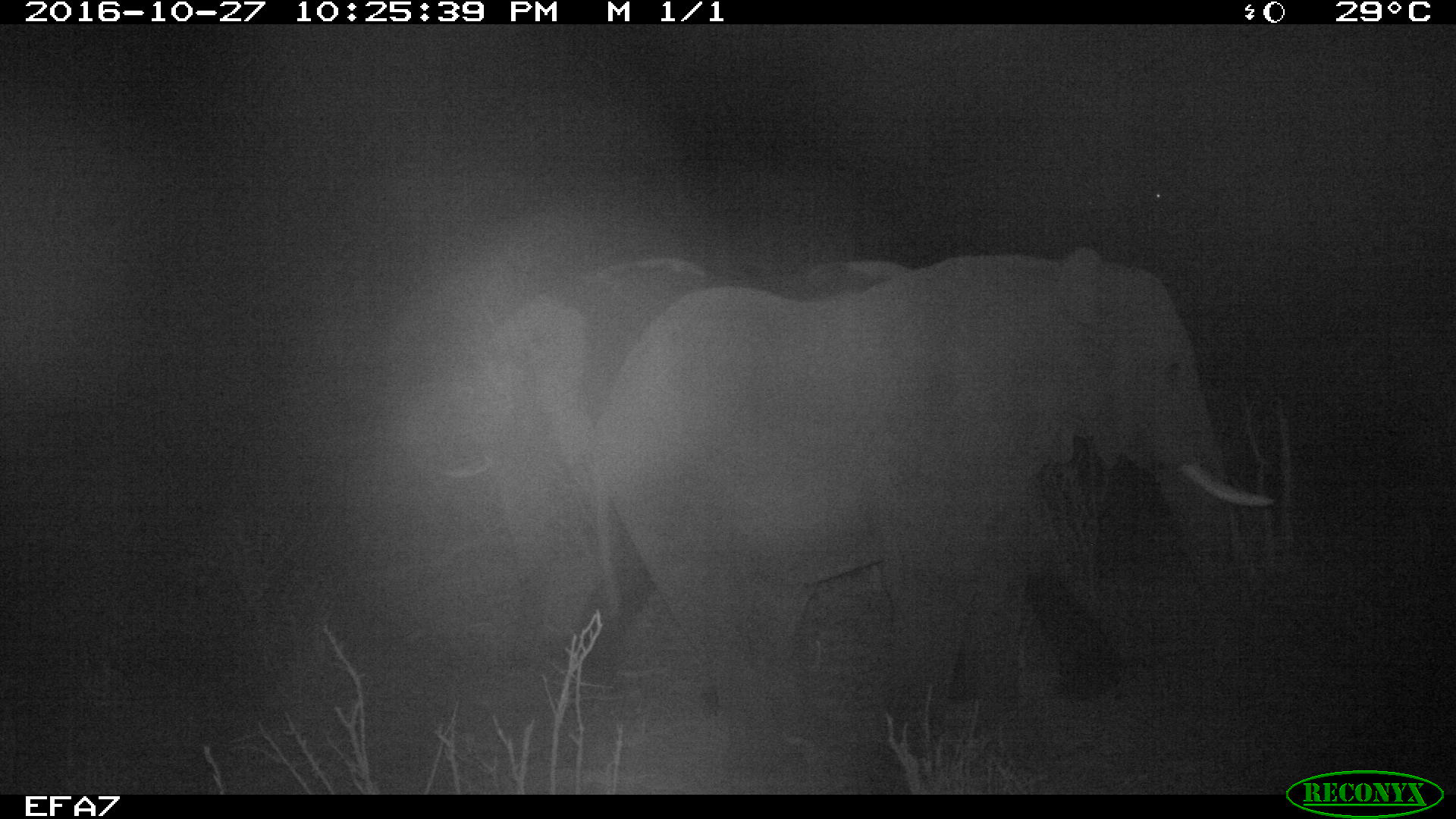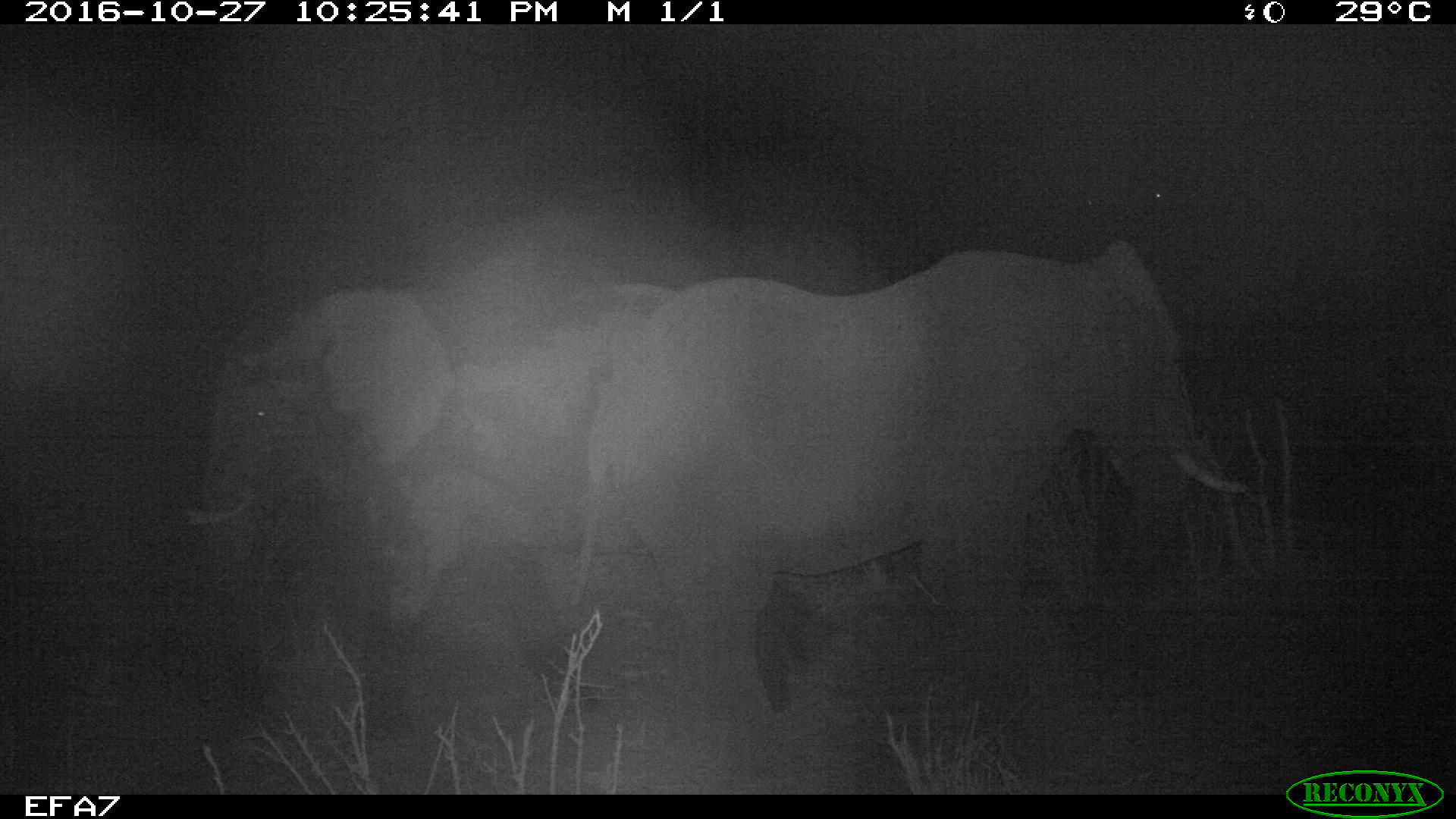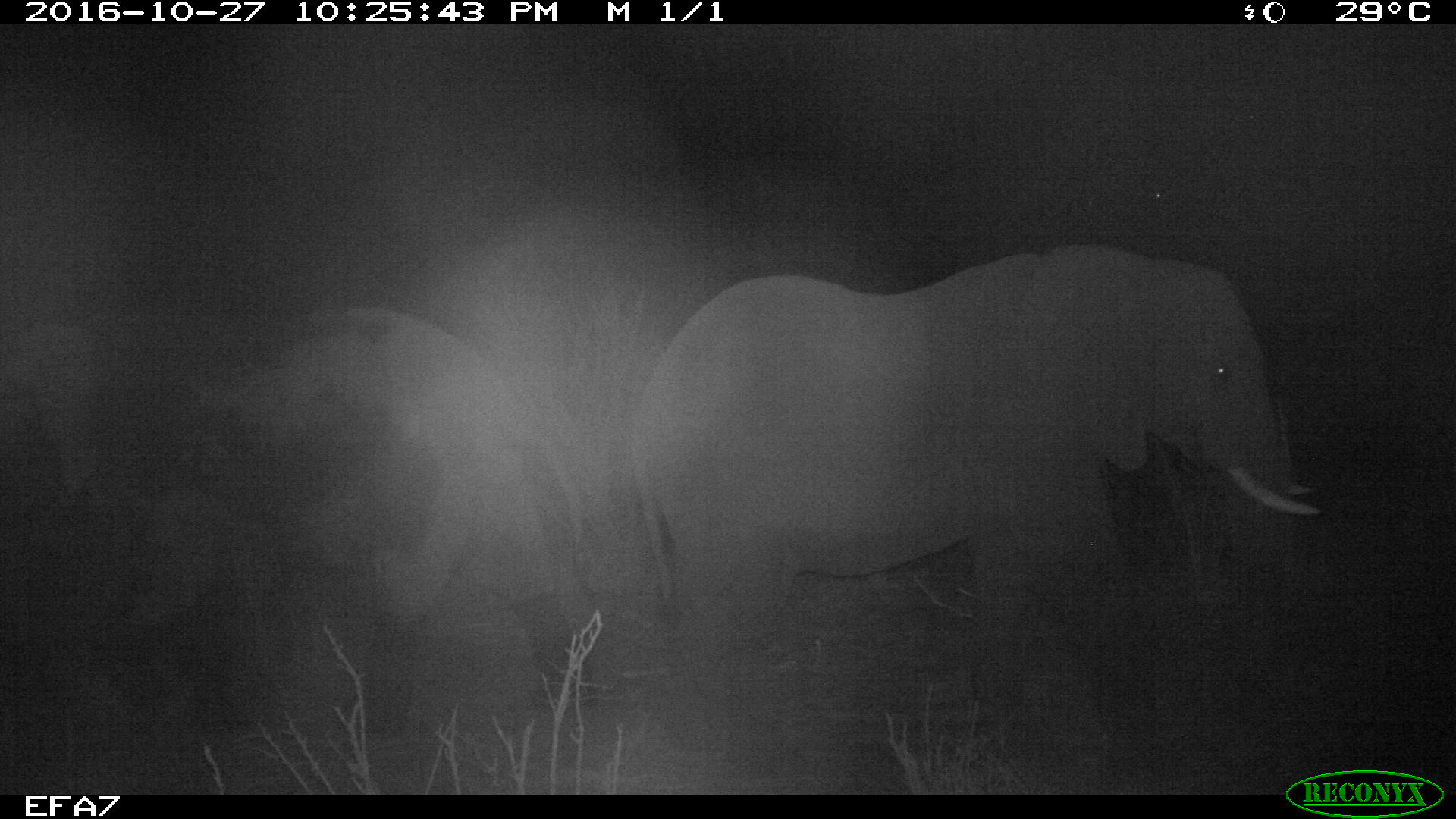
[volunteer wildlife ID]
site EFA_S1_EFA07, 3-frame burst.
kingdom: Animalia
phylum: Chordata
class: Mammalia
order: Proboscidea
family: Elephantidae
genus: Loxodonta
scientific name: Loxodonta africana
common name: african bush elephant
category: elephant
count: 2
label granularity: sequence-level